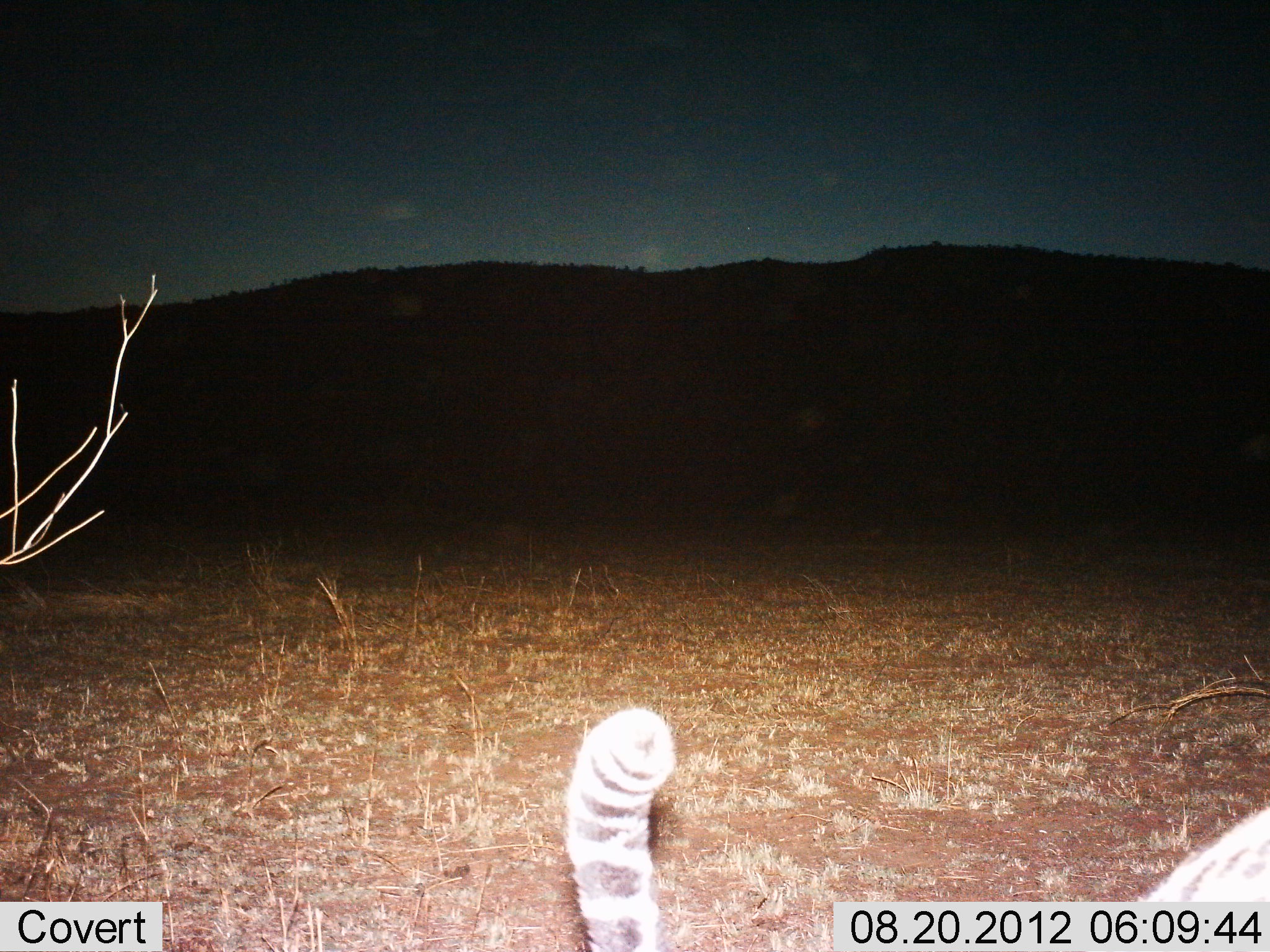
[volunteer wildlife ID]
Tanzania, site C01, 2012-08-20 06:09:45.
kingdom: Animalia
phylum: Chordata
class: Mammalia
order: Carnivora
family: Felidae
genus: Acinonyx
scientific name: Acinonyx jubatus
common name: cheetah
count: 1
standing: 38%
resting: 25%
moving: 38%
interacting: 0%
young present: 0%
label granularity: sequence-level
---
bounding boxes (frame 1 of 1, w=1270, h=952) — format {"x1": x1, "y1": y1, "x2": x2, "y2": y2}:
animal: {"x1": 558, "y1": 708, "x2": 1270, "y2": 952}